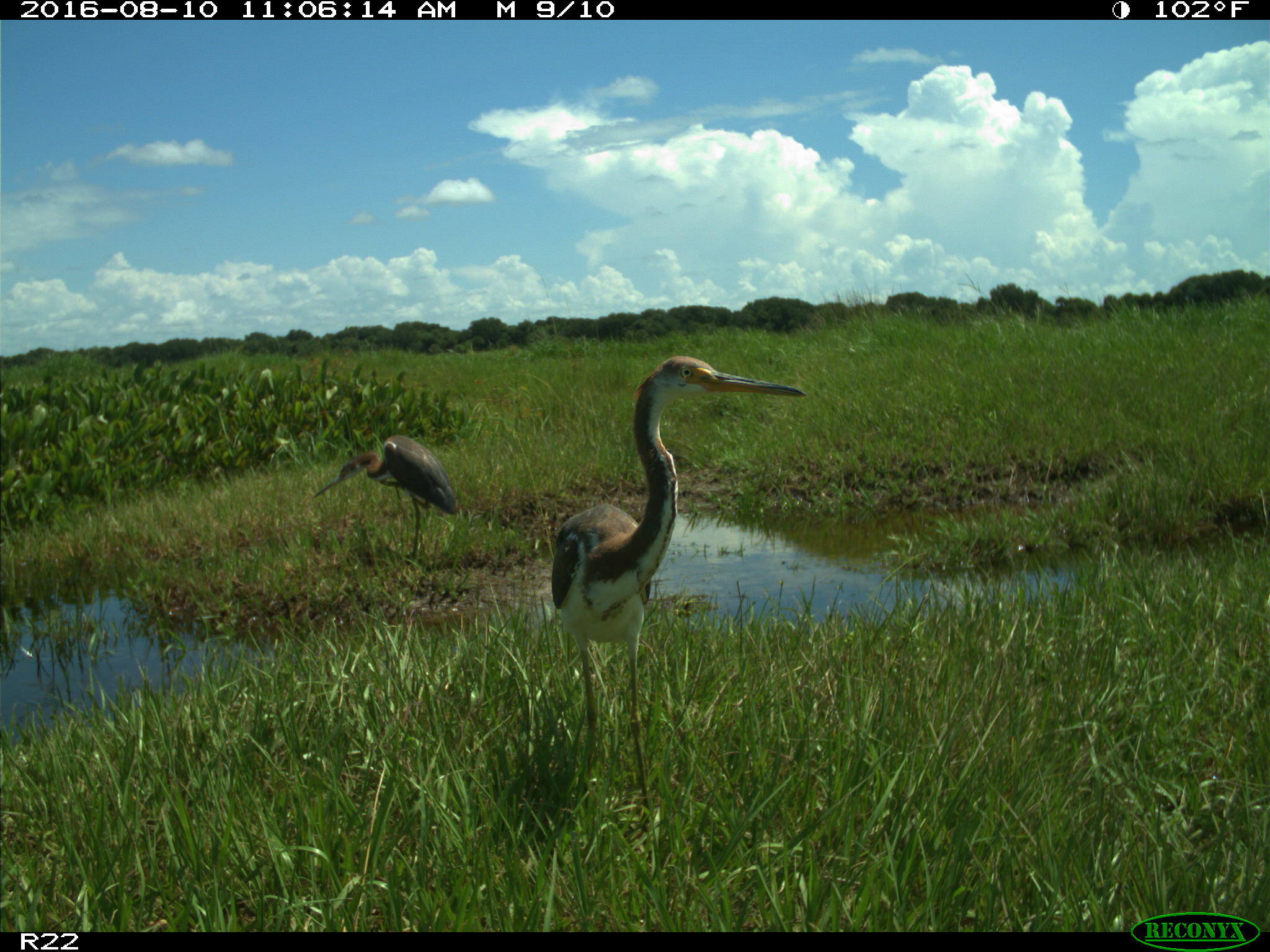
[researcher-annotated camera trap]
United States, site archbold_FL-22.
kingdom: Animalia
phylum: Chordata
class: Aves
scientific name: Aves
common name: birds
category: unidentified bird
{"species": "unidentified bird (birds) (Aves)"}